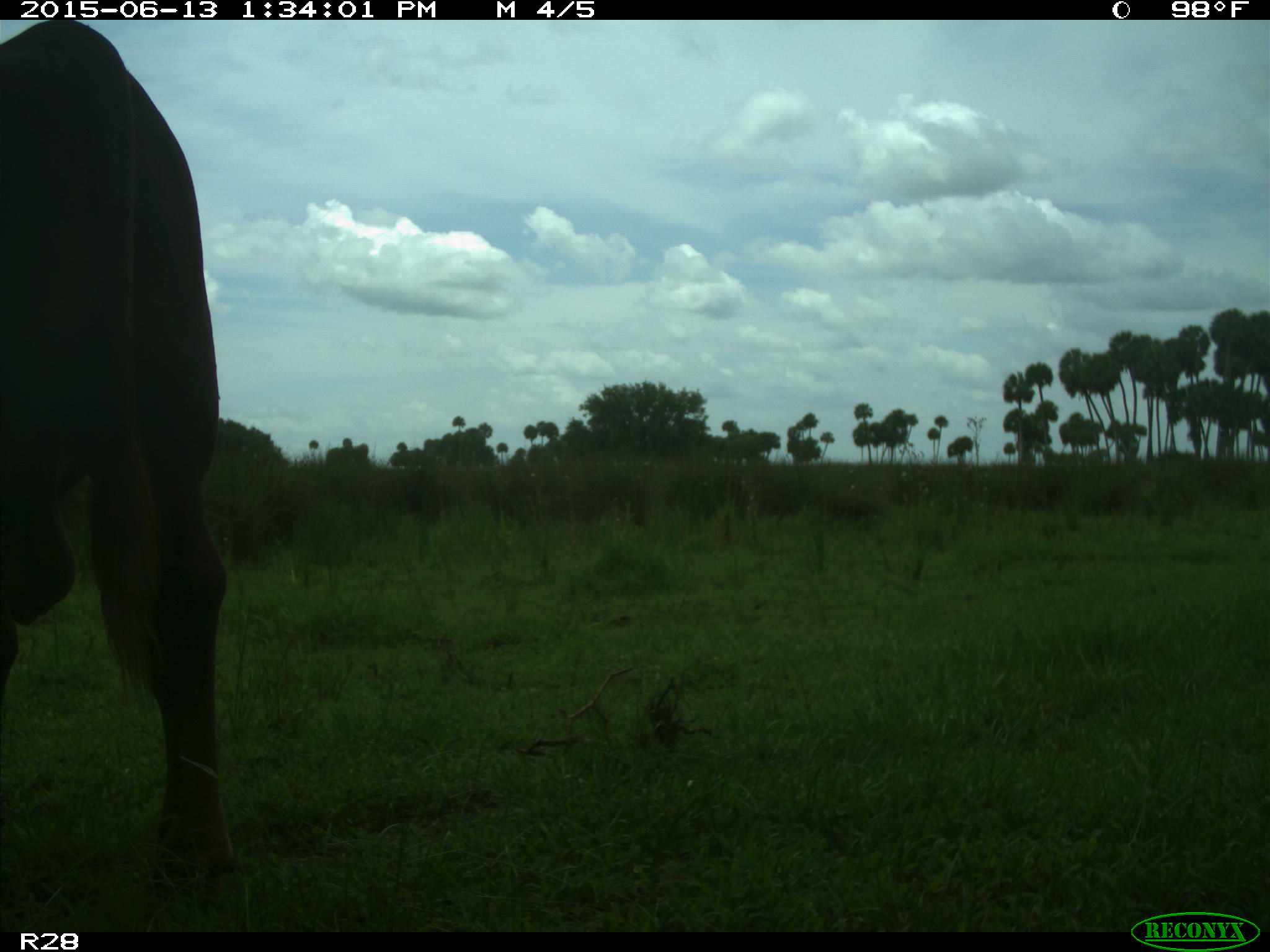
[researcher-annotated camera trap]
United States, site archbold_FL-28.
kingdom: Animalia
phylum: Chordata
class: Mammalia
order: Artiodactyla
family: Bovidae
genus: Bos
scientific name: Bos taurus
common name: domestic cow